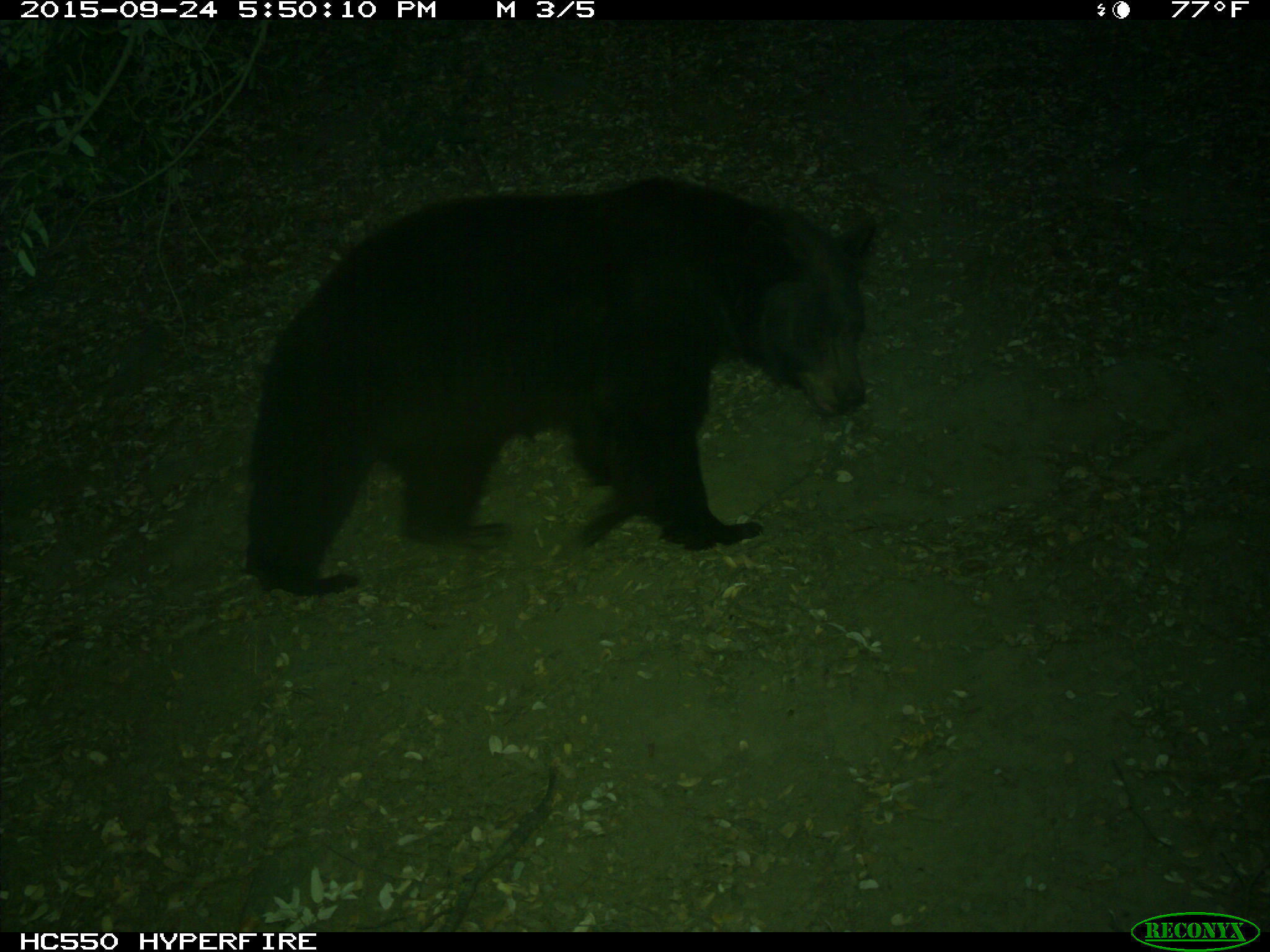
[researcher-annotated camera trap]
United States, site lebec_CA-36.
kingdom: Animalia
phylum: Chordata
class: Mammalia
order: Carnivora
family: Ursidae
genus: Ursus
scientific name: Ursus americanus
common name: american black bear